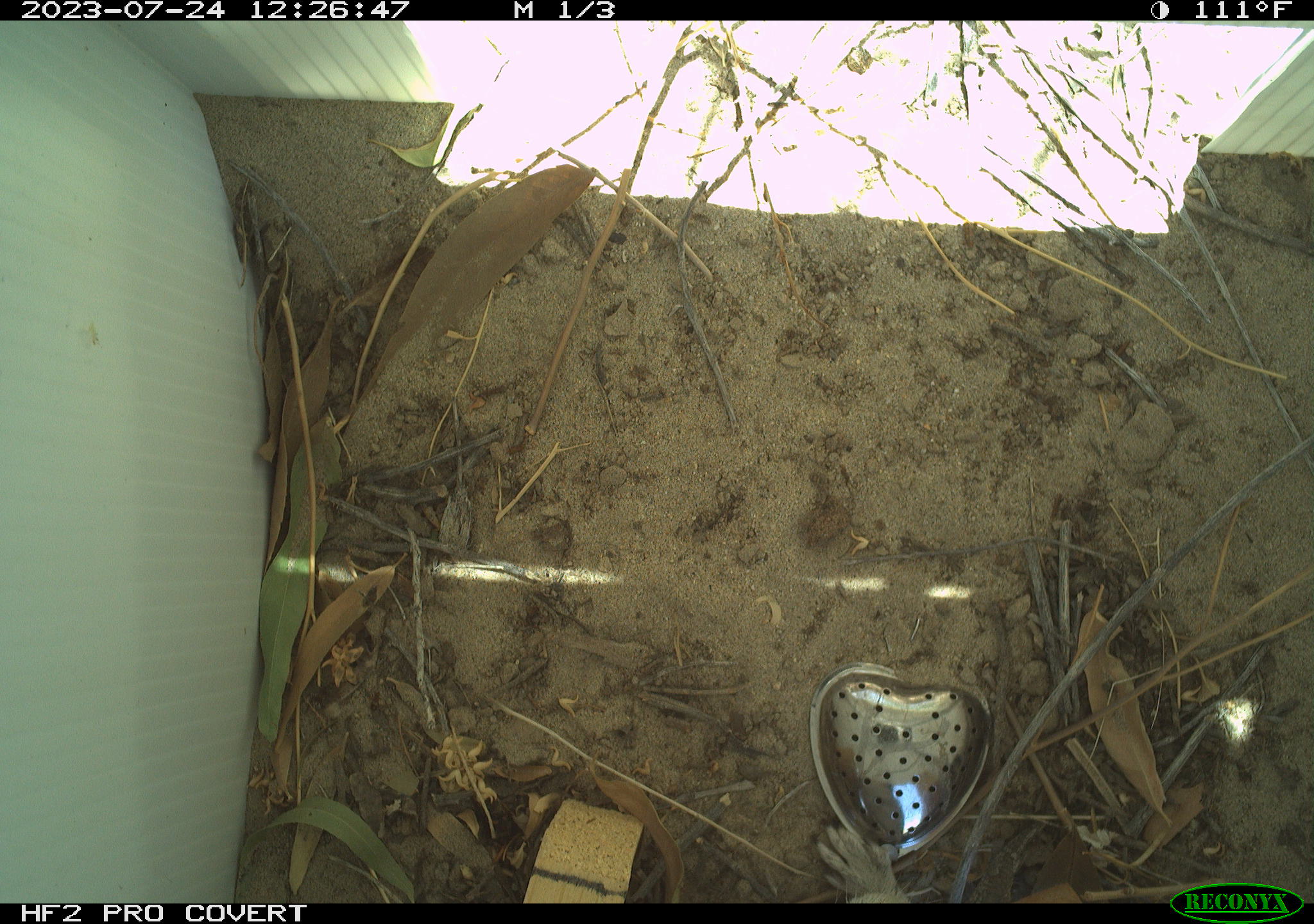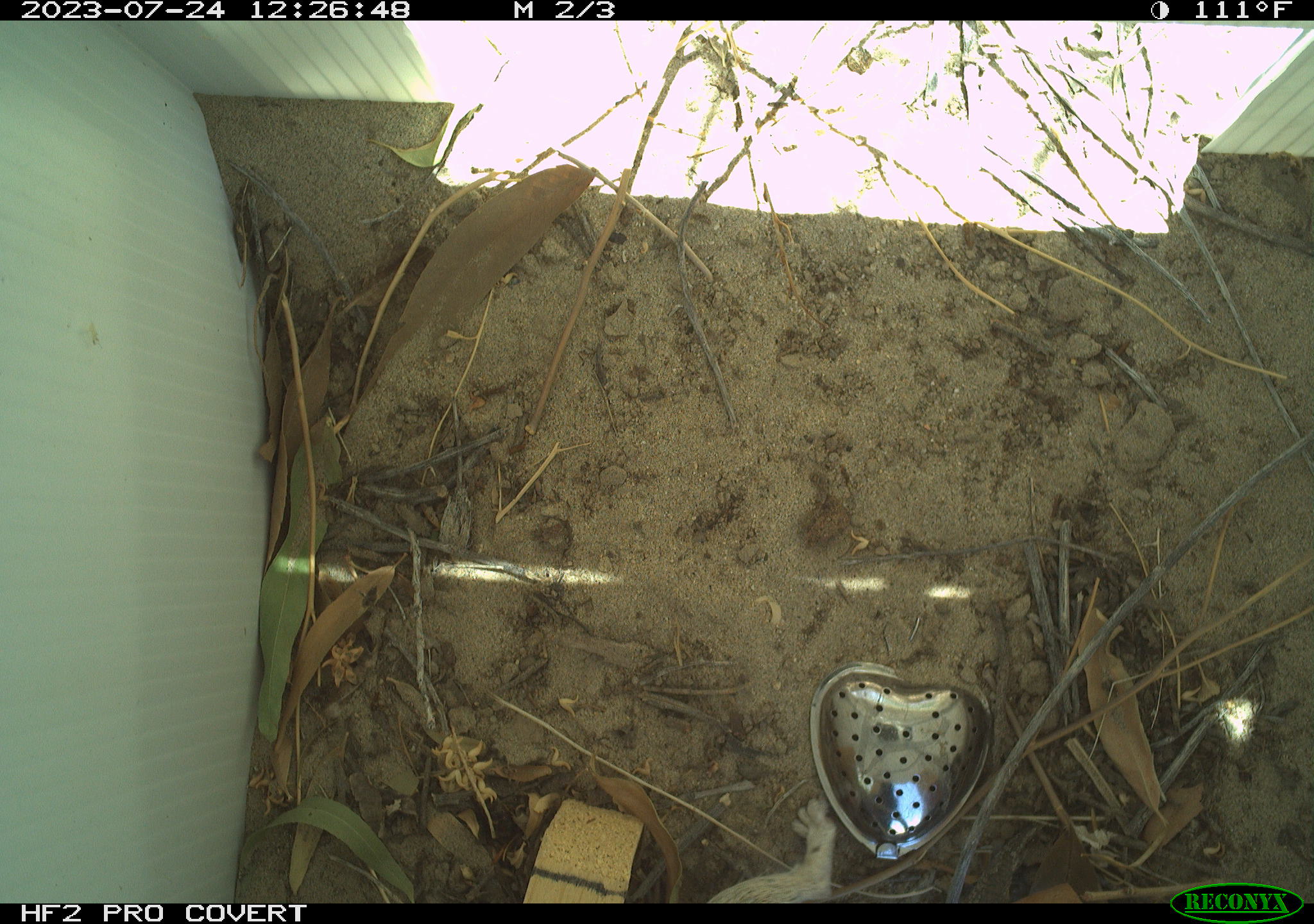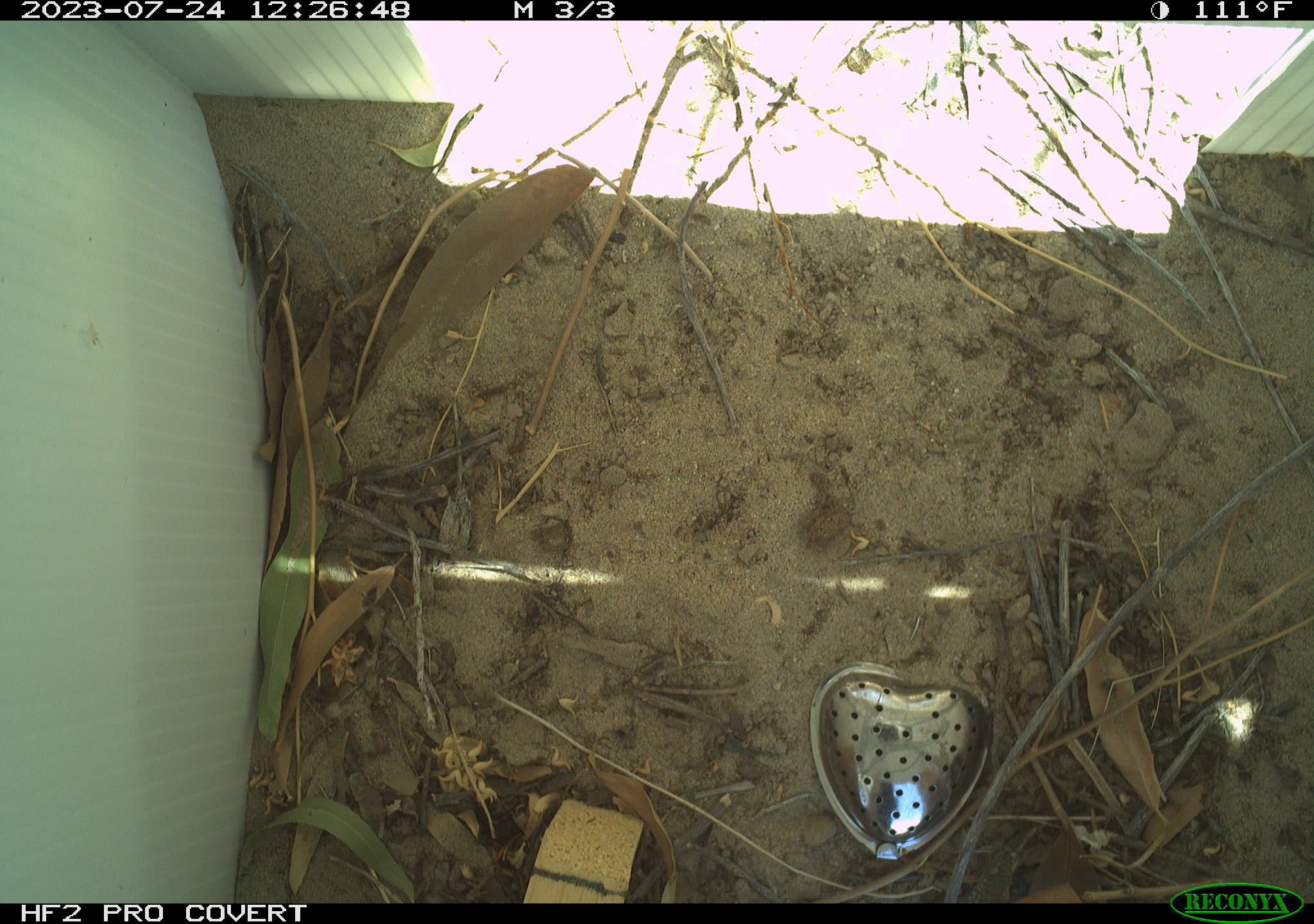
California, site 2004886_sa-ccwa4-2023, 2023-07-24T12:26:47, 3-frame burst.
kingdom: Animalia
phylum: Chordata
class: Mammalia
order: Rodentia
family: Sciuridae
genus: Xerospermophilus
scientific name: Xerospermophilus tereticaudus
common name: round-tailed ground squirrel